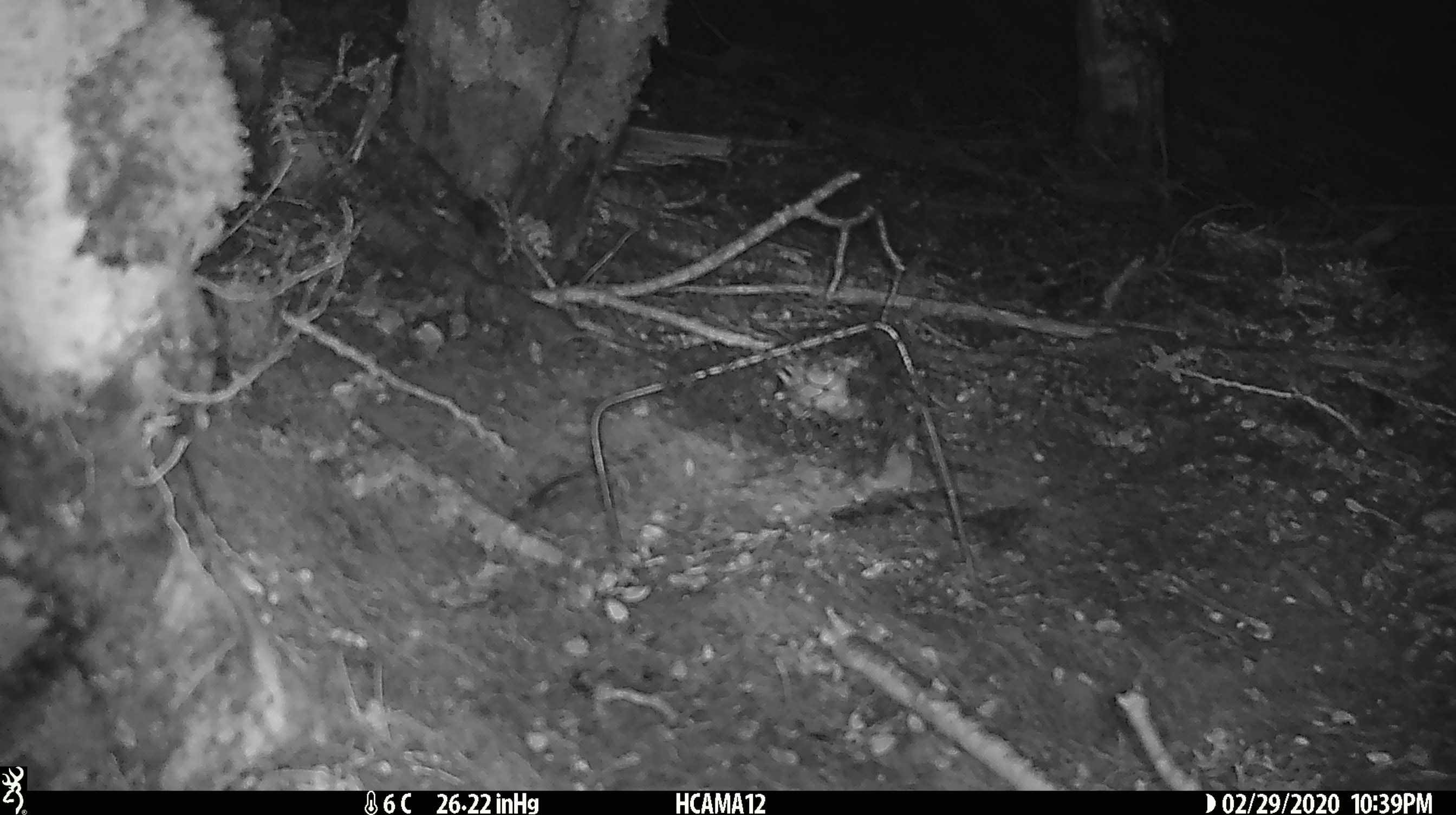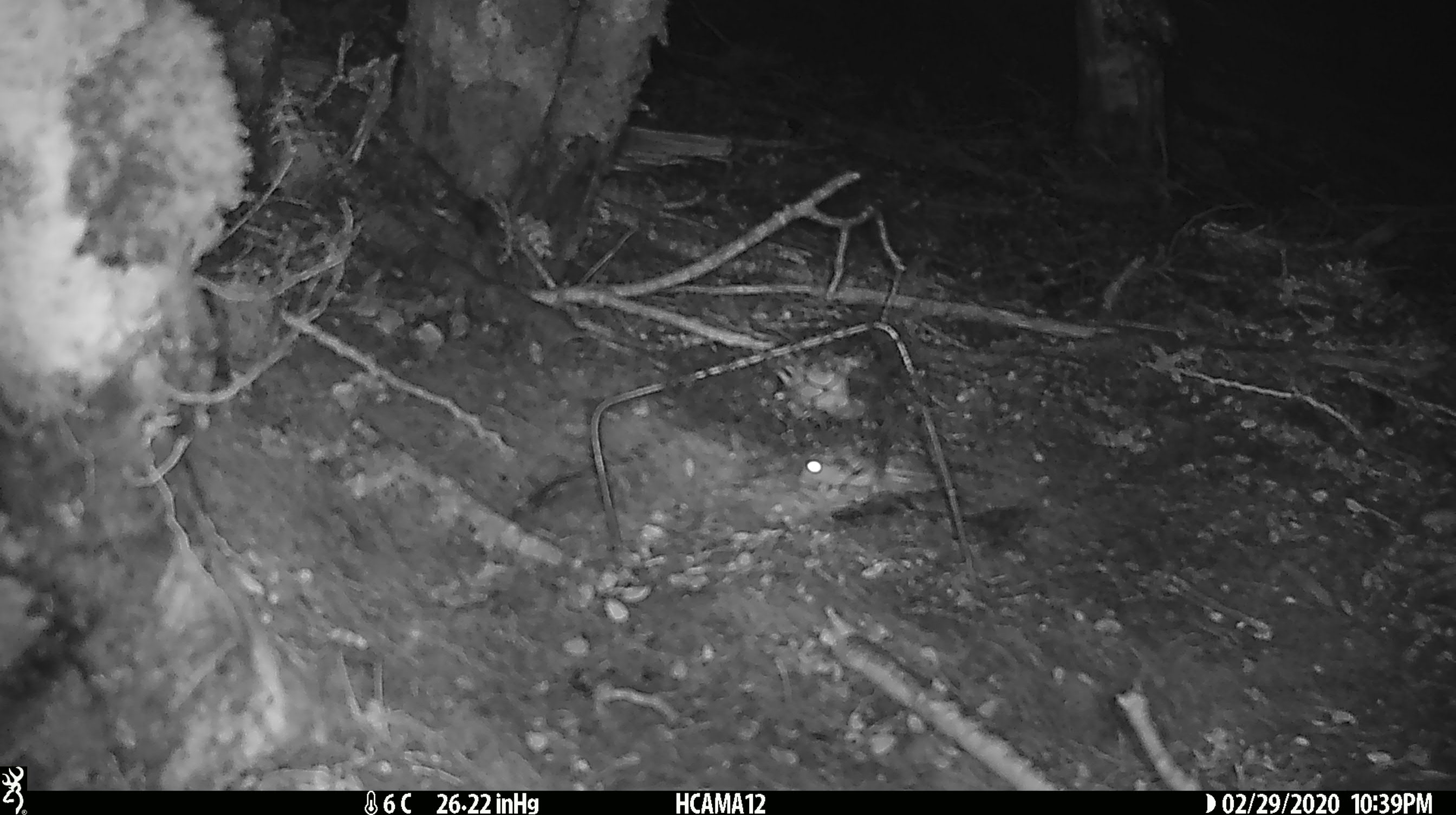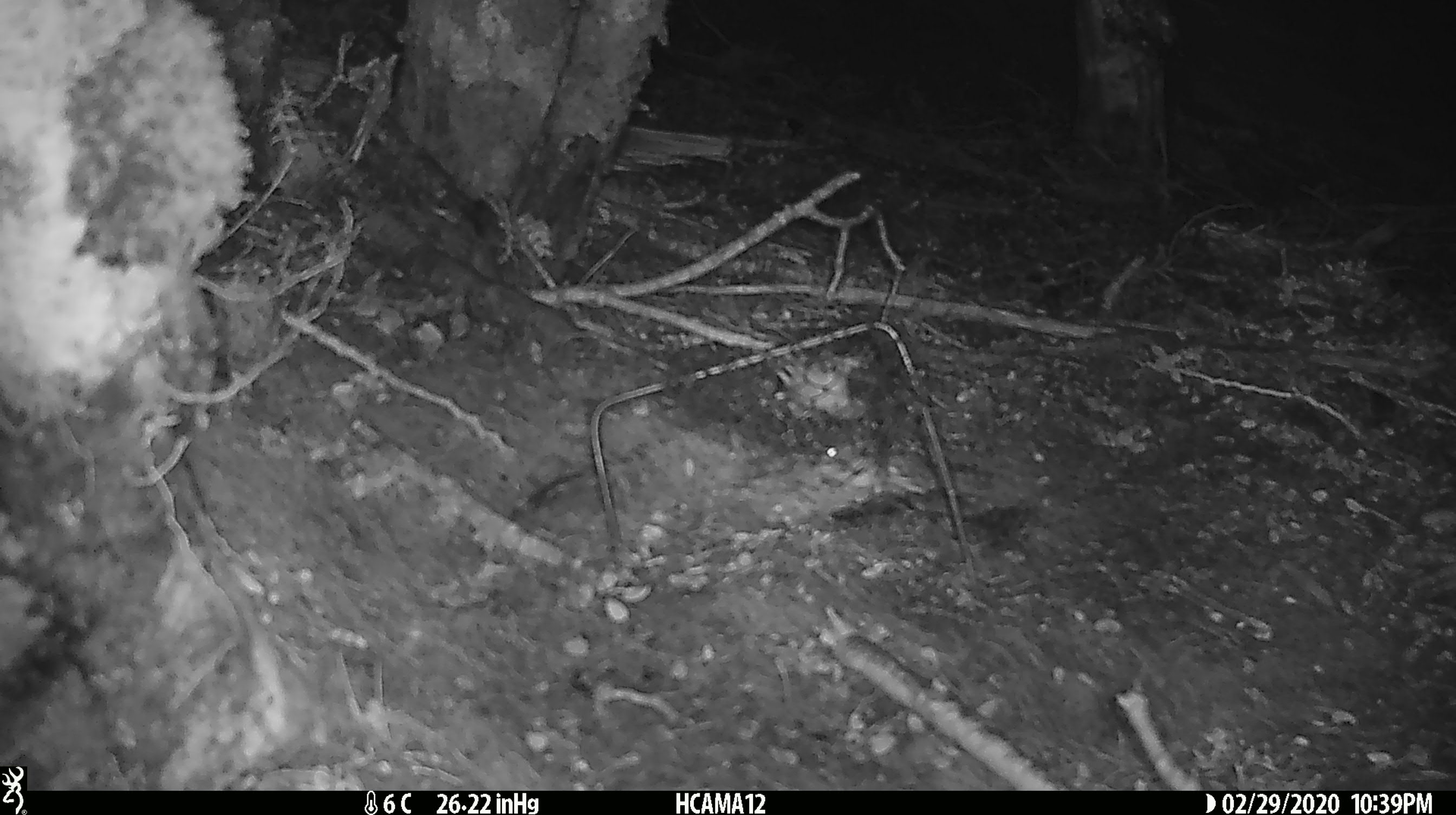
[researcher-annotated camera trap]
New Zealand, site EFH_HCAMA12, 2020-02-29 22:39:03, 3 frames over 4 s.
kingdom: Animalia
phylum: Chordata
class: Mammalia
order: Rodentia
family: Muridae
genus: Mus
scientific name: Mus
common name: mouse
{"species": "mouse (Mus)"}